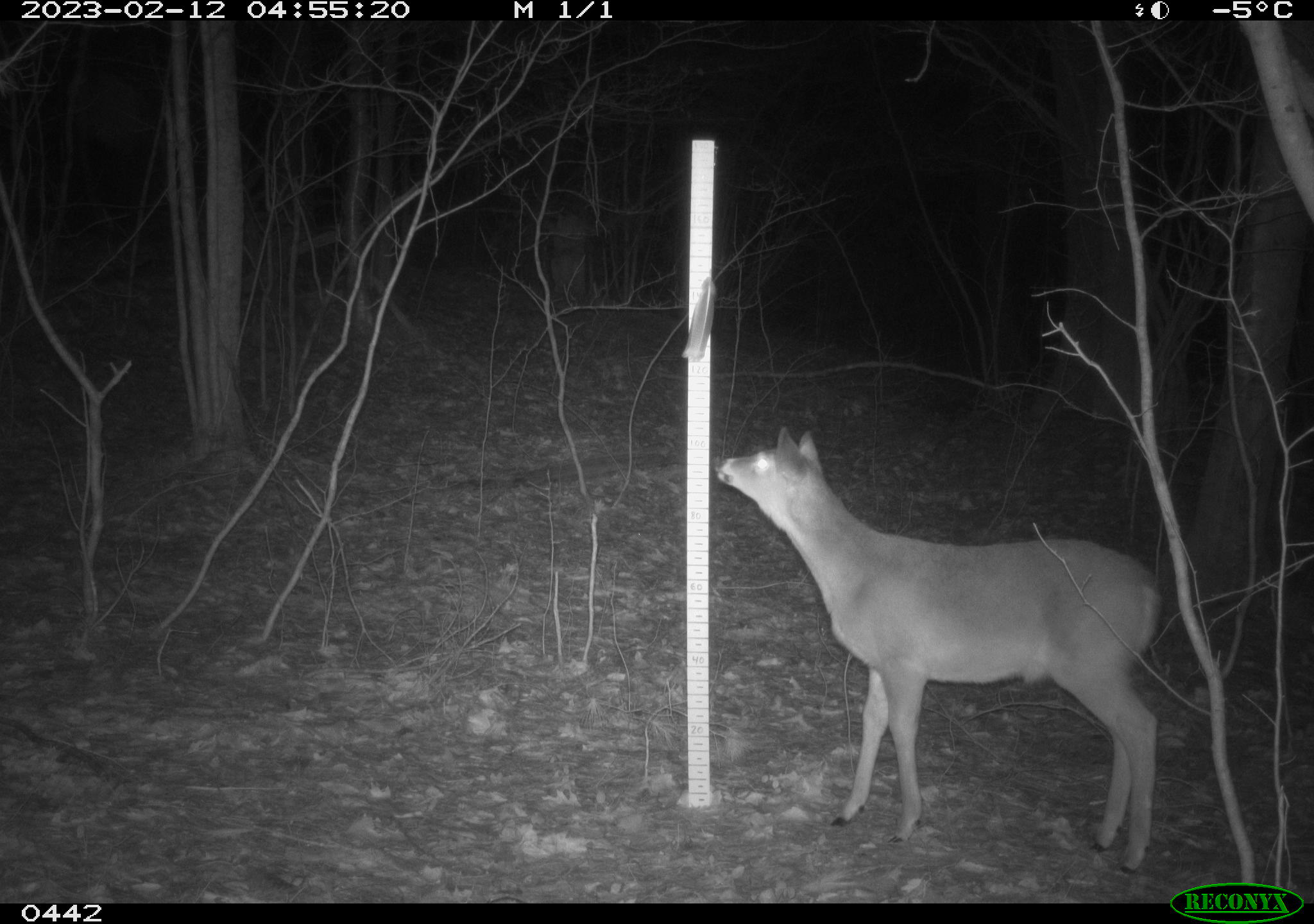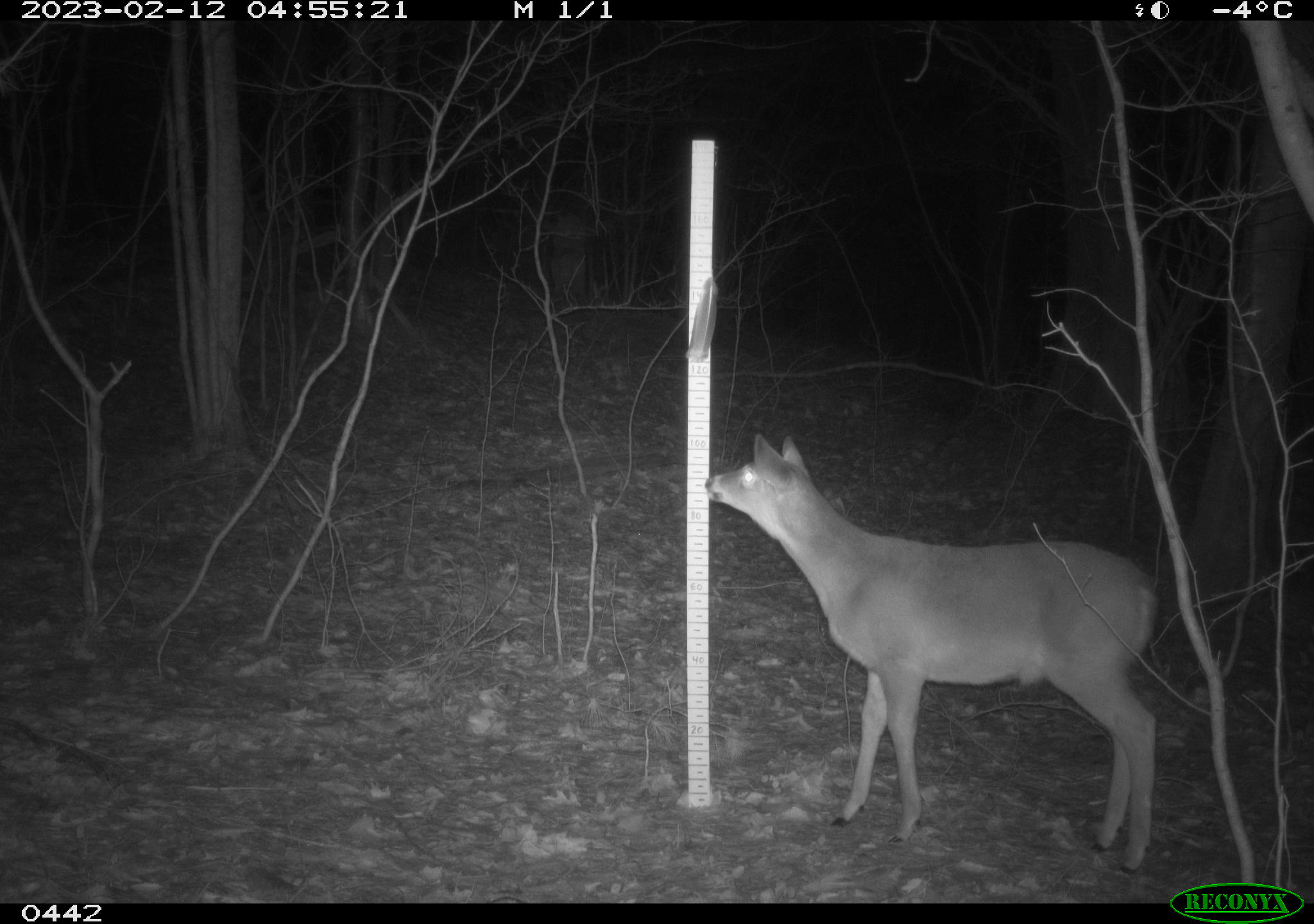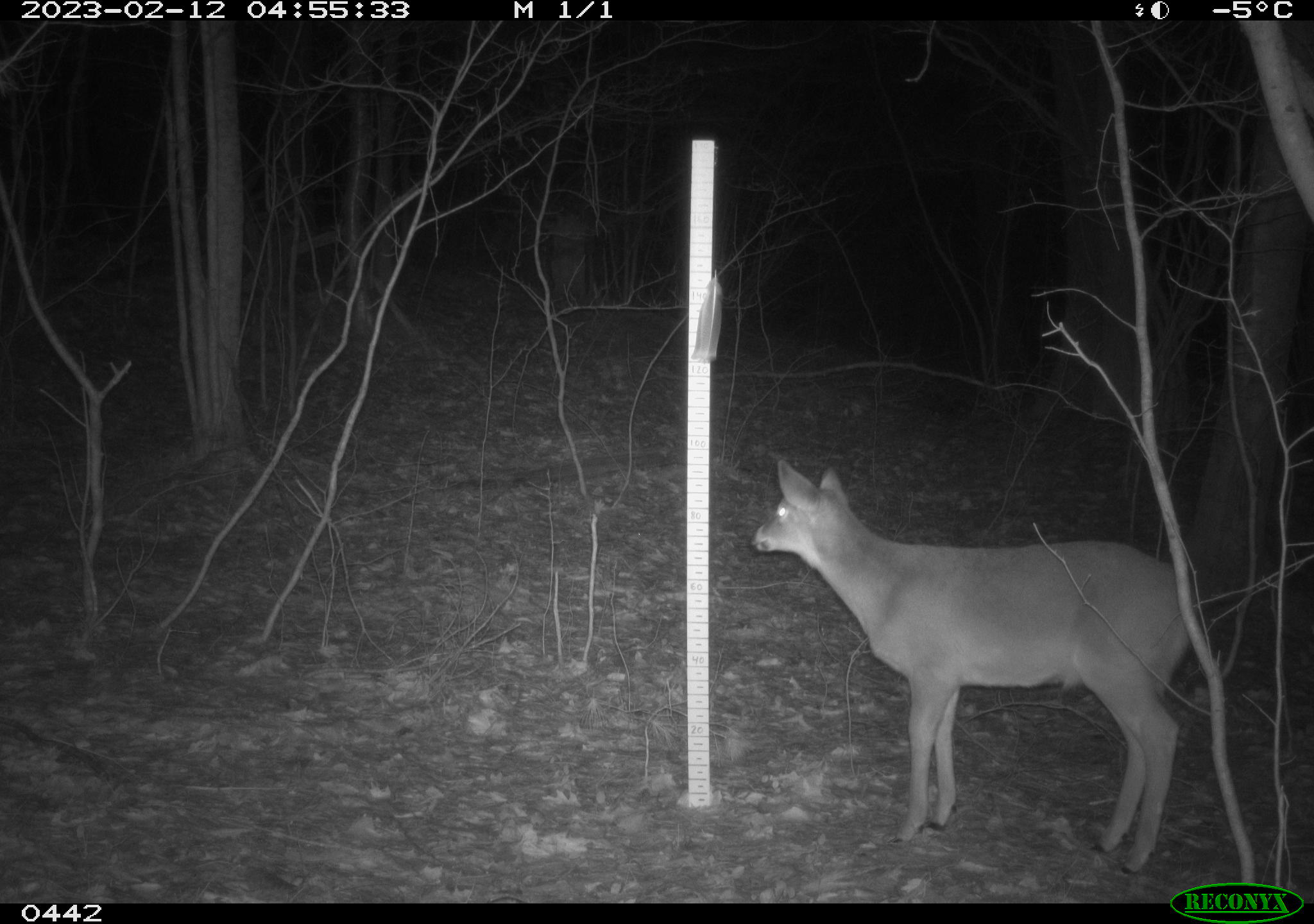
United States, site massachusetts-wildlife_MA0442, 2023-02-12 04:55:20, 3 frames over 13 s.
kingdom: Animalia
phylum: Chordata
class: Mammalia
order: Artiodactyla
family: Cervidae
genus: Odocoileus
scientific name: Odocoileus virginianus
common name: white-tailed deer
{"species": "white-tailed deer (Odocoileus virginianus)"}